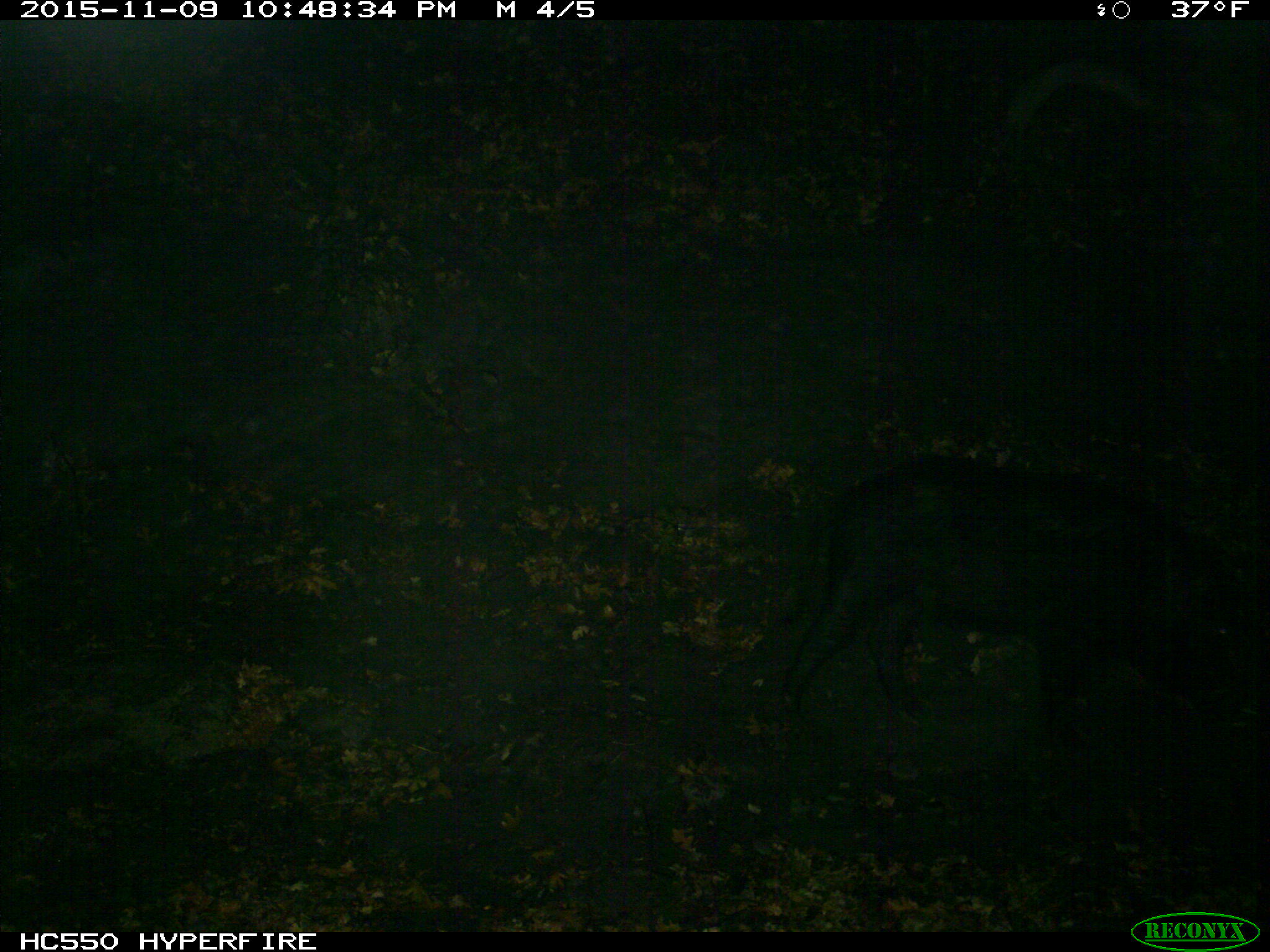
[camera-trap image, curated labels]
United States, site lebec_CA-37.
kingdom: Animalia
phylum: Chordata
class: Mammalia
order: Artiodactyla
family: Suidae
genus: Sus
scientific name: Sus scrofa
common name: wild boar